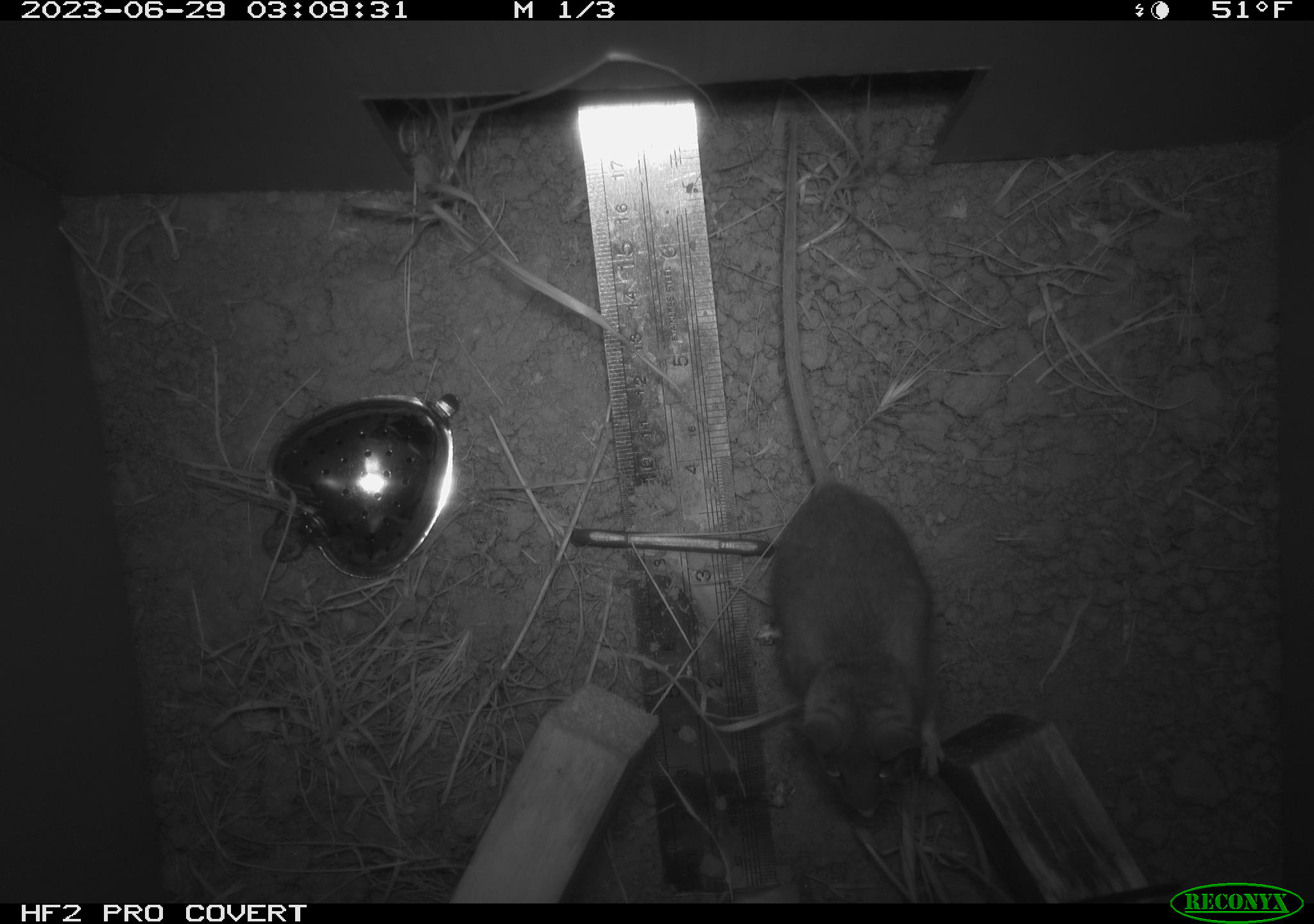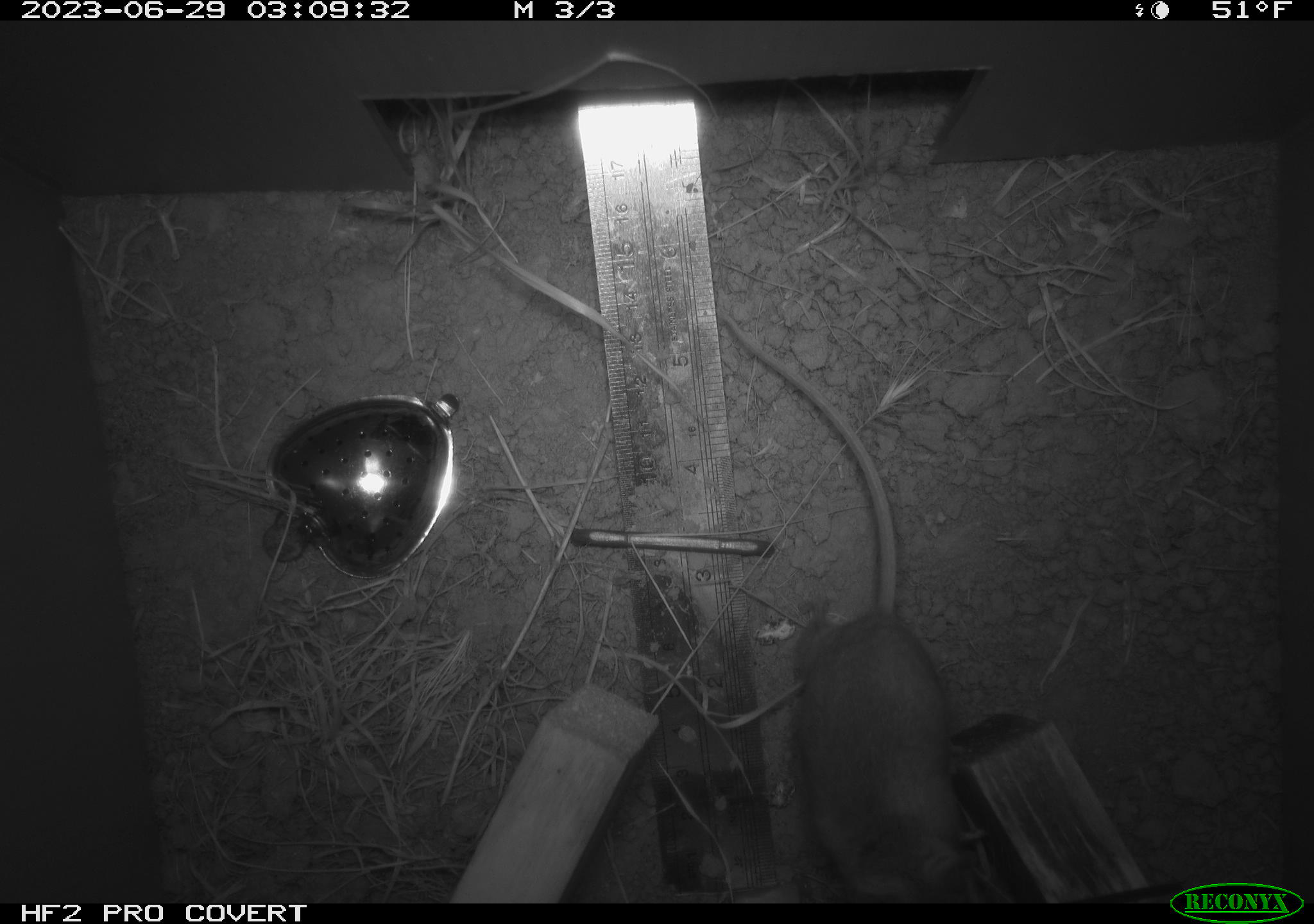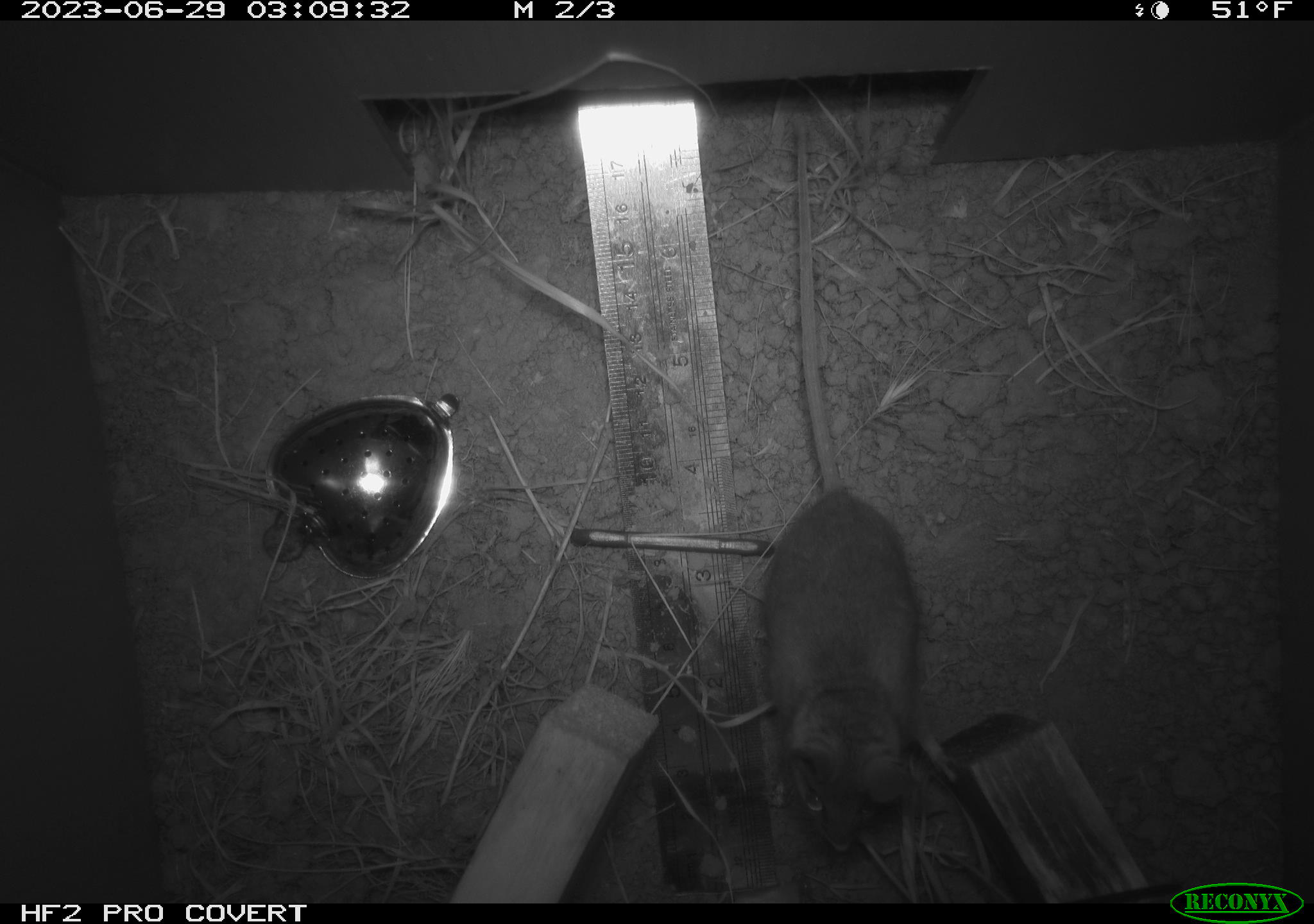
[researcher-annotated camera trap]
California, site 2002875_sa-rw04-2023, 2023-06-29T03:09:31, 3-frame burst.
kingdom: Animalia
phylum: Chordata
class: Mammalia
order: Rodentia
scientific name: Rodentia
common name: mouse species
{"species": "mouse species (Rodentia)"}